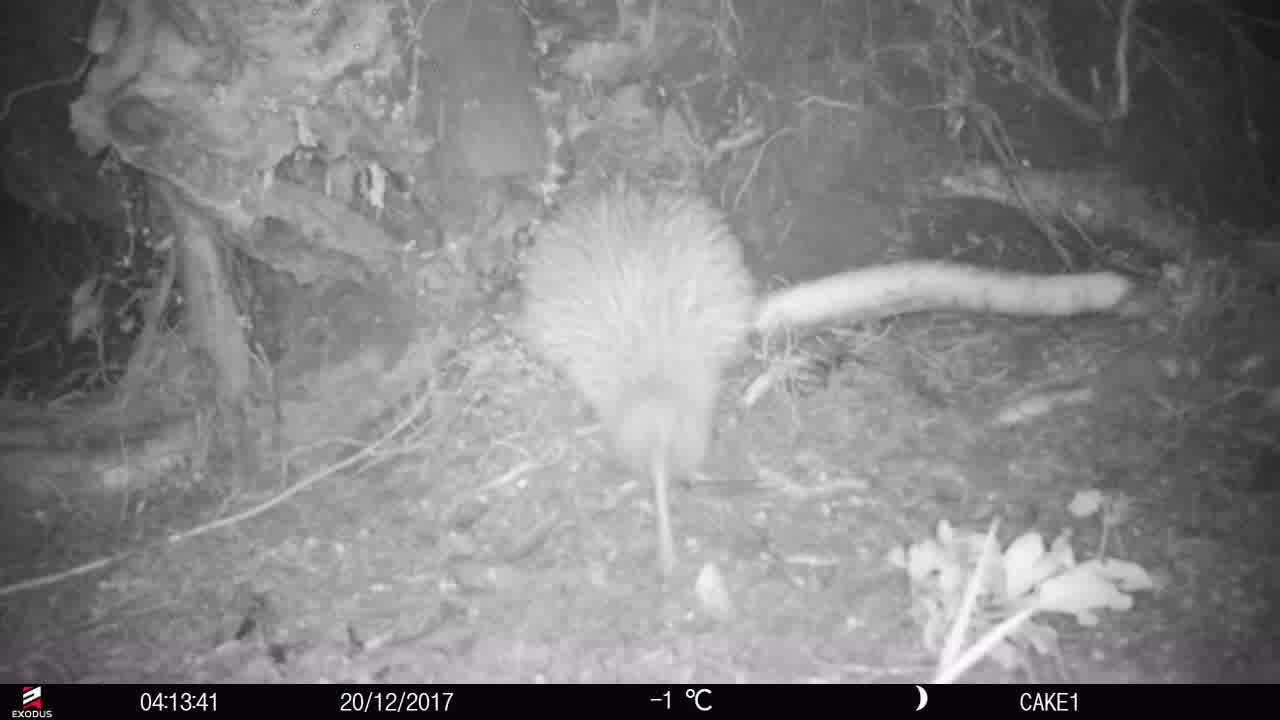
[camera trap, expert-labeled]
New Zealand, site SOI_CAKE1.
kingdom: Animalia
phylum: Chordata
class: Aves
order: Apterygiformes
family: Apterygidae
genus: Apteryx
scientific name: Apteryx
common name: kiwi